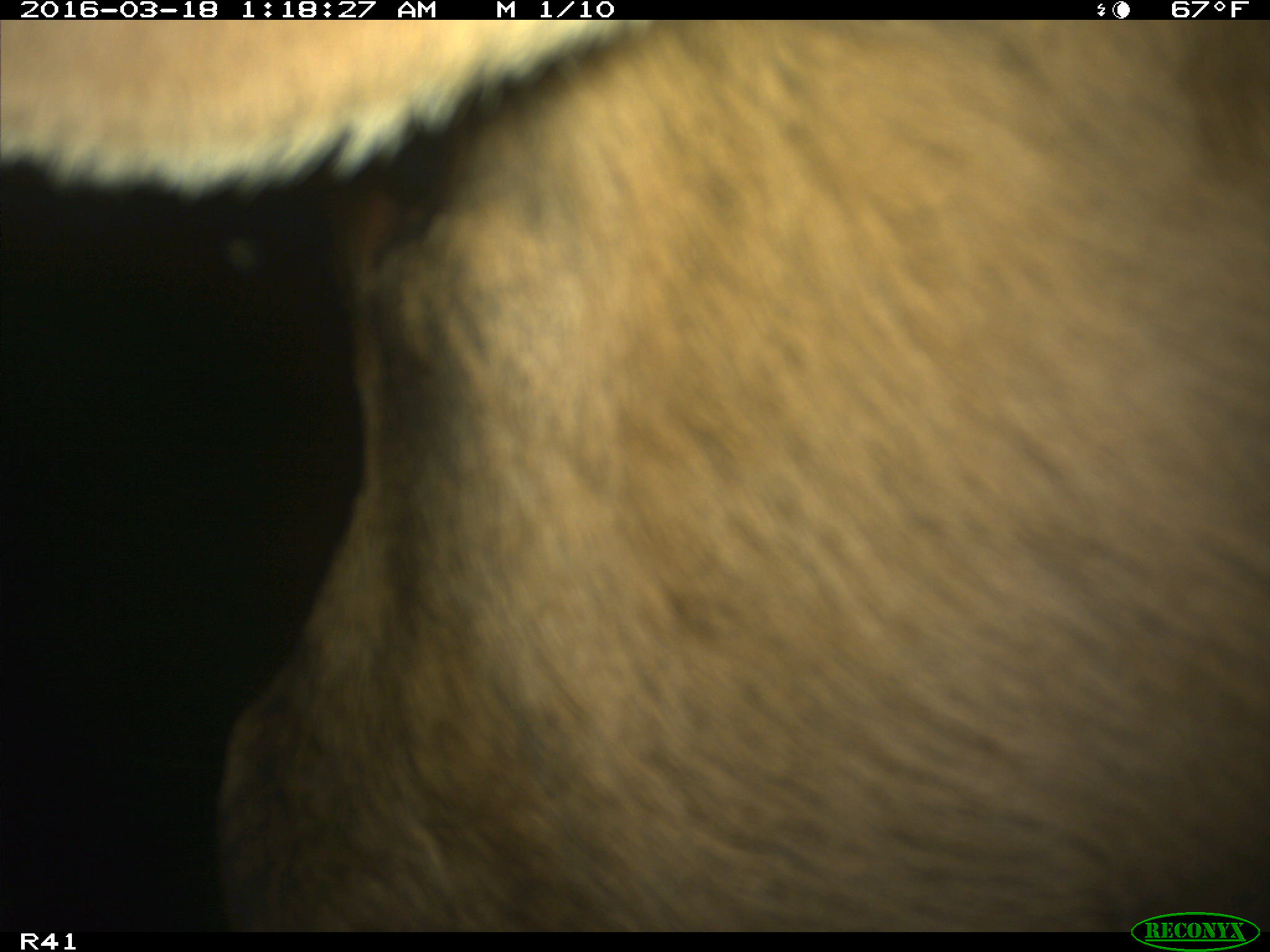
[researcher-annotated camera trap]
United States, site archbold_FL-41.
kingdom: Animalia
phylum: Chordata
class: Mammalia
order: Artiodactyla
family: Bovidae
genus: Bos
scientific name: Bos taurus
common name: domestic cow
Bos taurus (domestic cow).